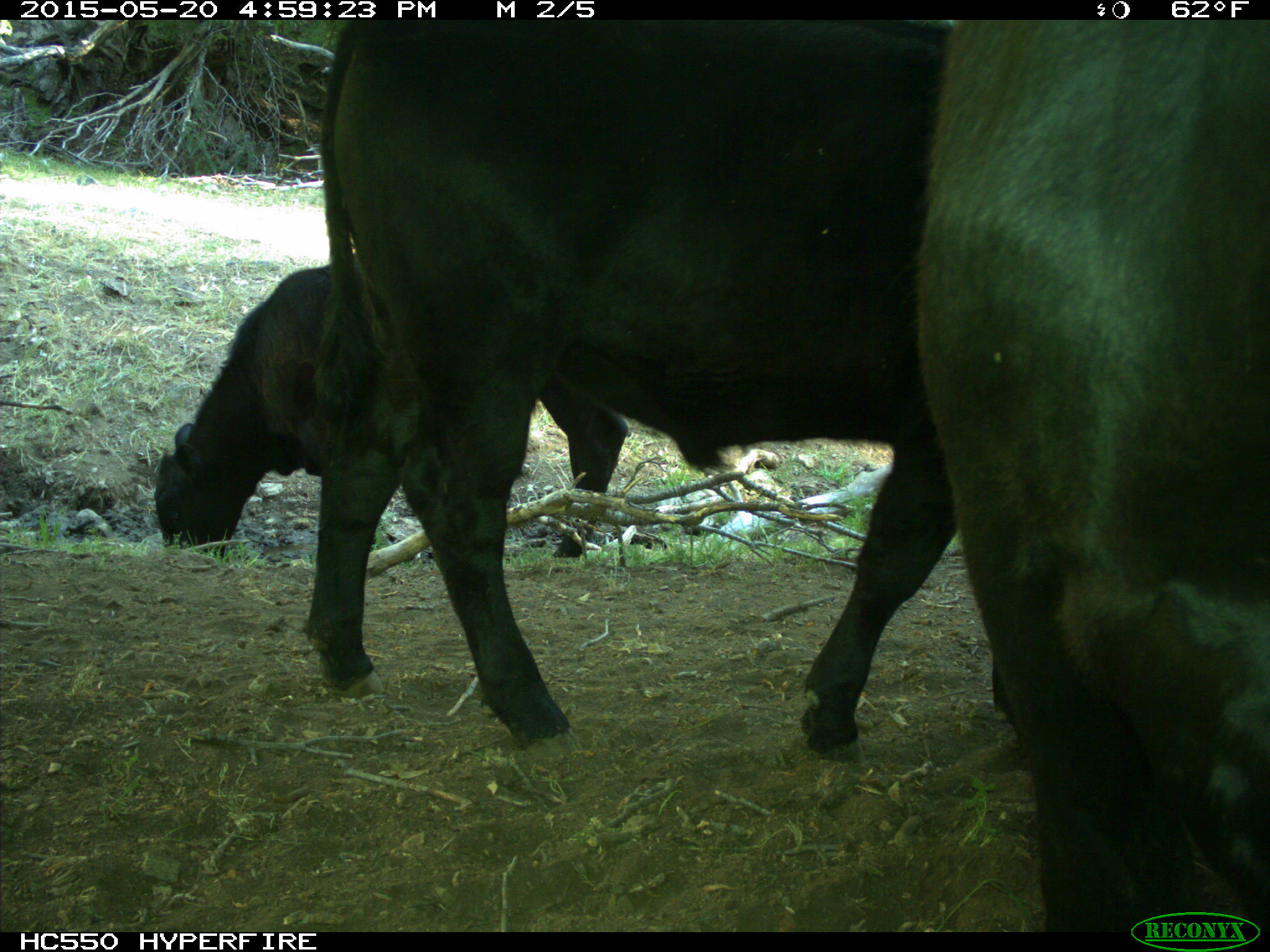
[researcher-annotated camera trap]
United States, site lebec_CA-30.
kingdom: Animalia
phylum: Chordata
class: Mammalia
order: Artiodactyla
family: Bovidae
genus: Bos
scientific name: Bos taurus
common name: domestic cow